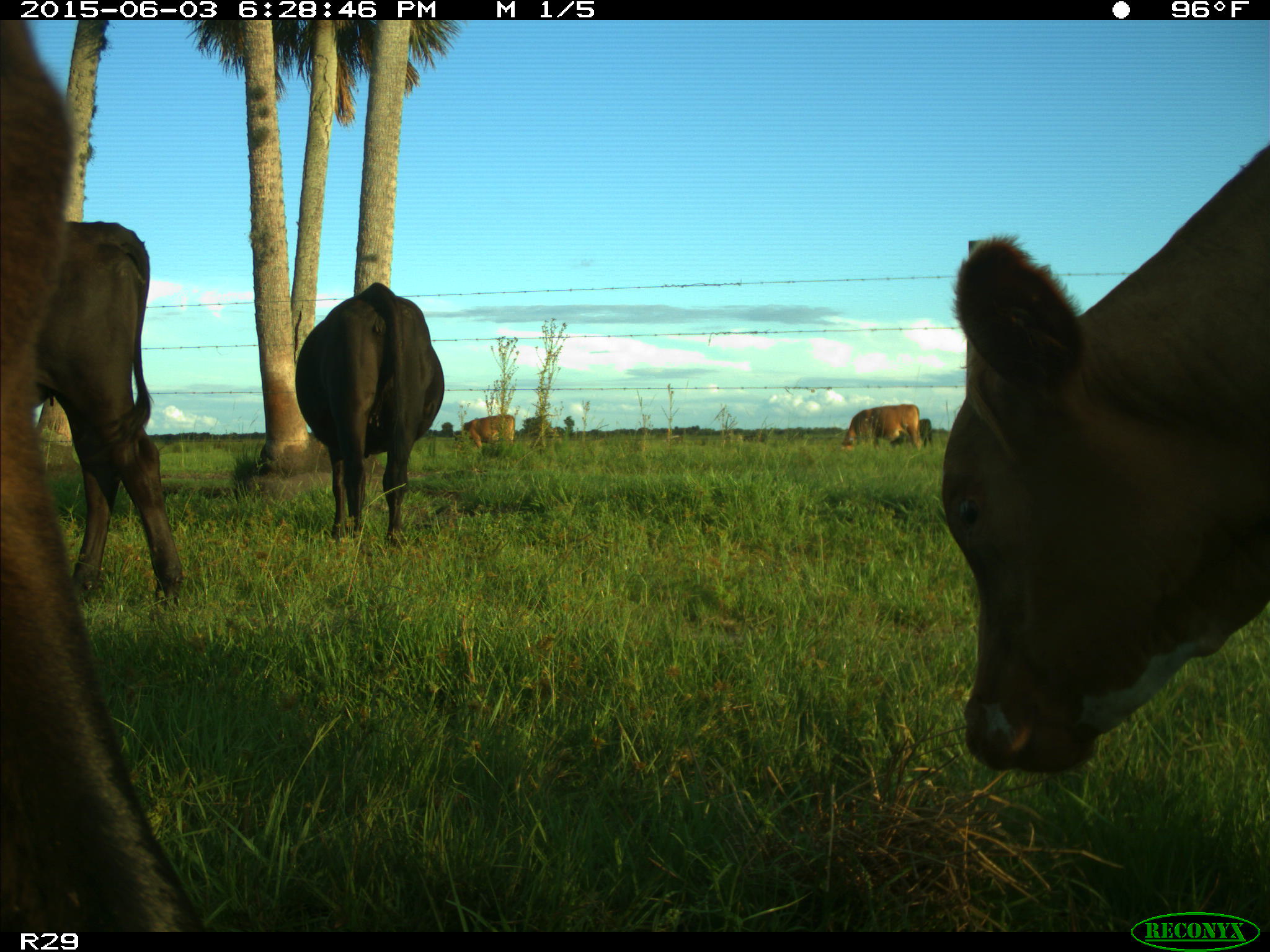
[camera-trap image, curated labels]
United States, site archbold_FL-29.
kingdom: Animalia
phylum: Chordata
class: Mammalia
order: Artiodactyla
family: Bovidae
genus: Bos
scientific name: Bos taurus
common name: domestic cow